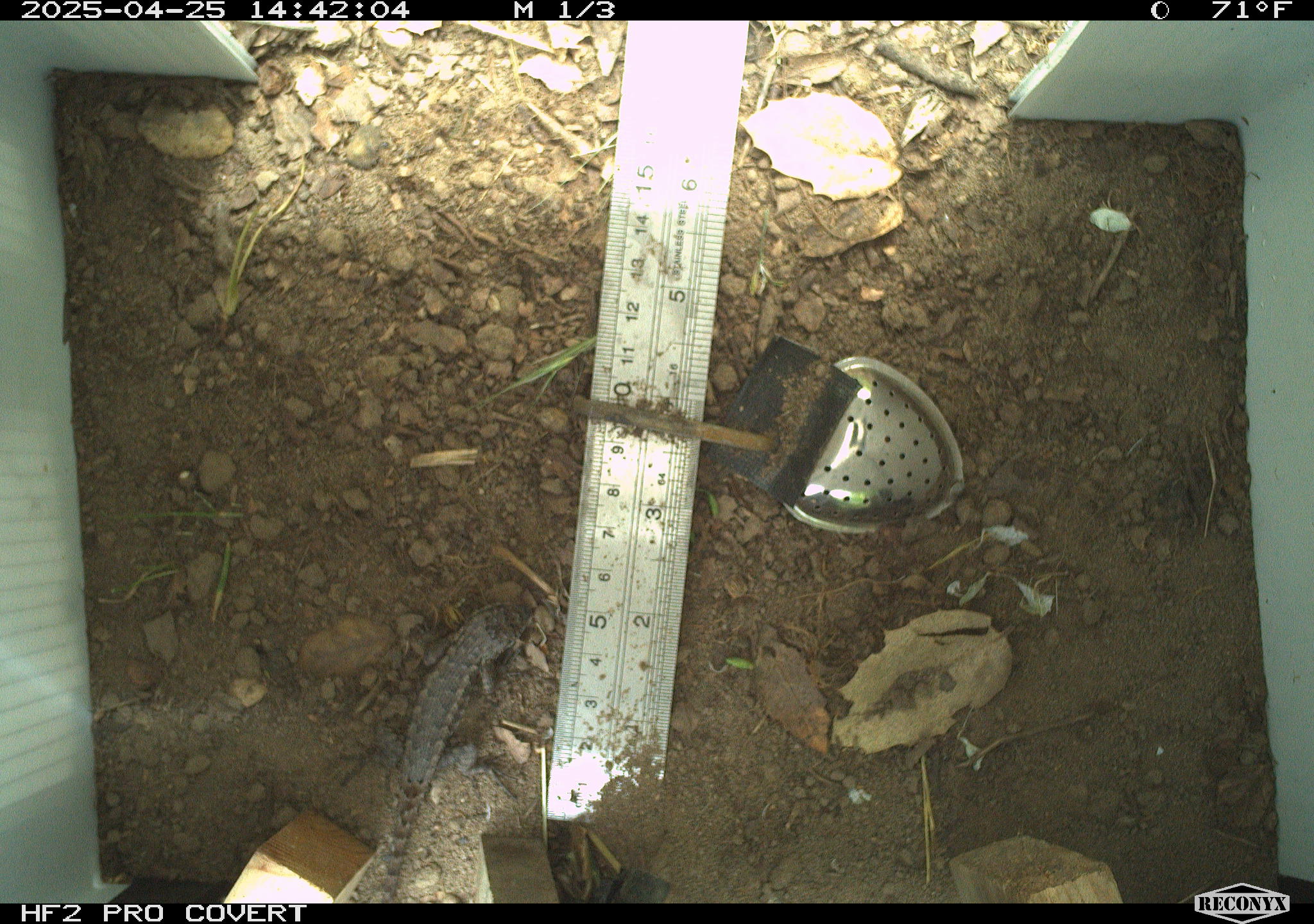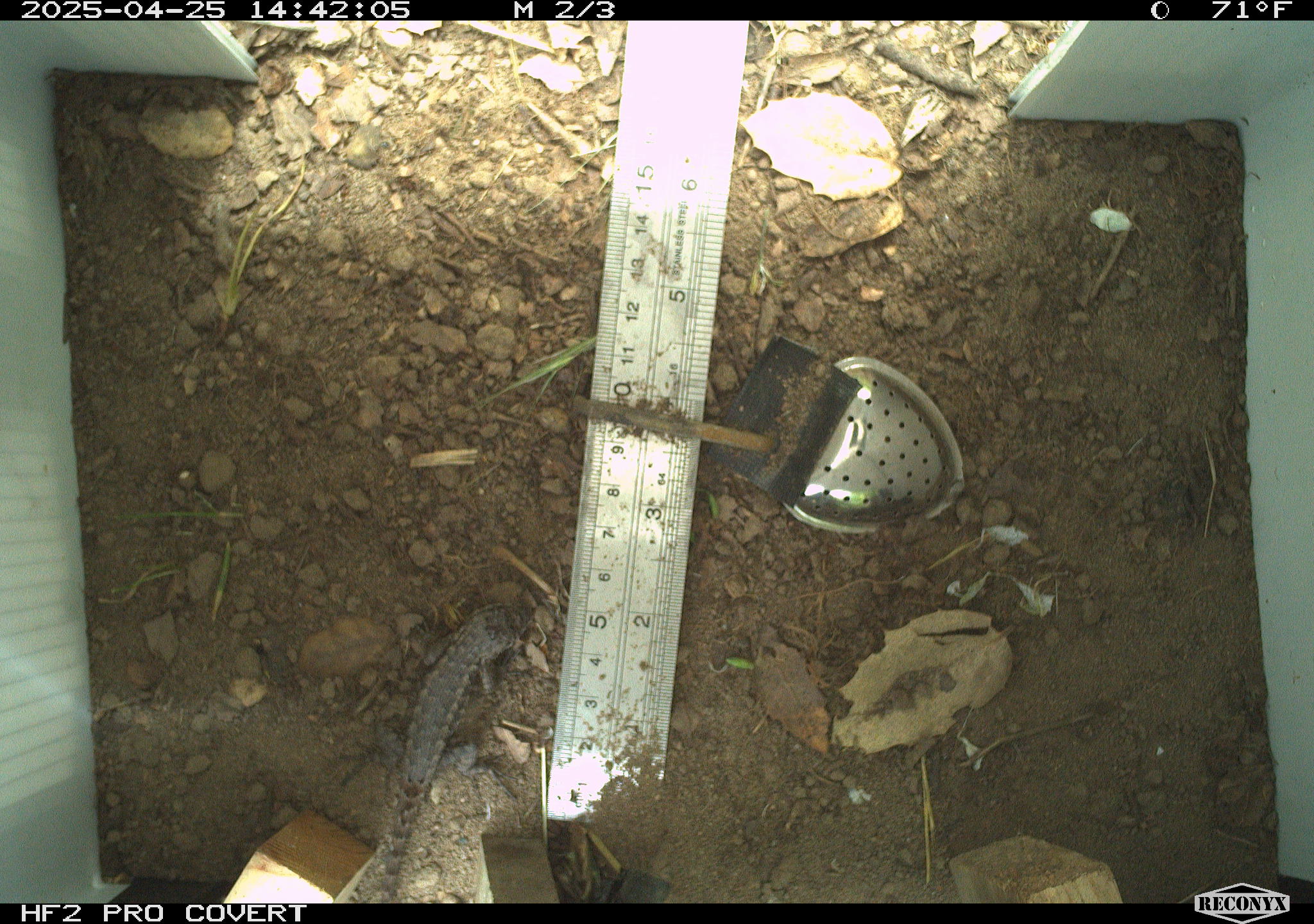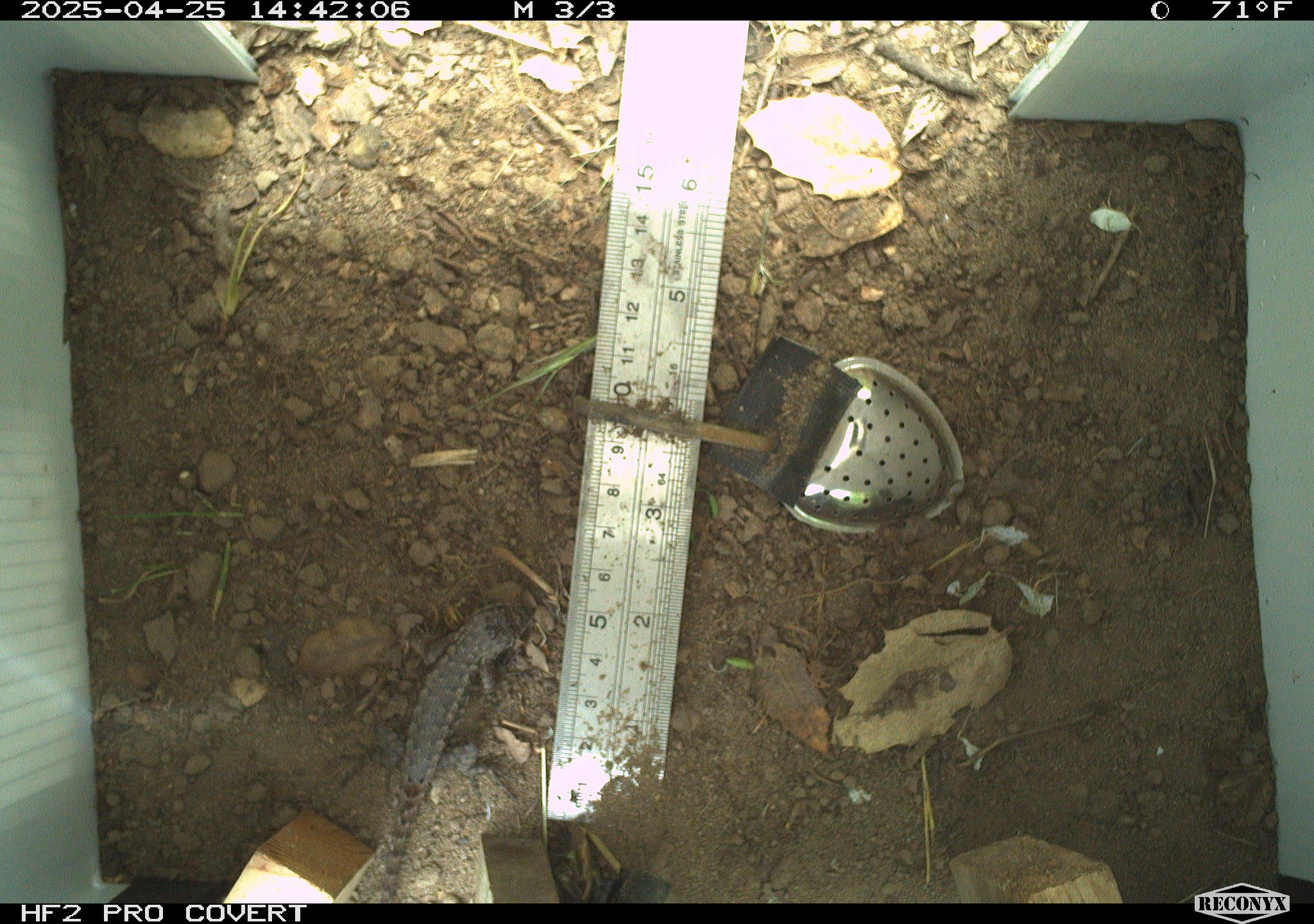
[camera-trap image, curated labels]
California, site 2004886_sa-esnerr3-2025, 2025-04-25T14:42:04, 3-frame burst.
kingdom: Animalia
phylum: Chordata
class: Reptilia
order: Squamata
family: Phrynosomatidae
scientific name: Phrynosomatidae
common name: north american spiny lizards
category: sceloporus/uta species